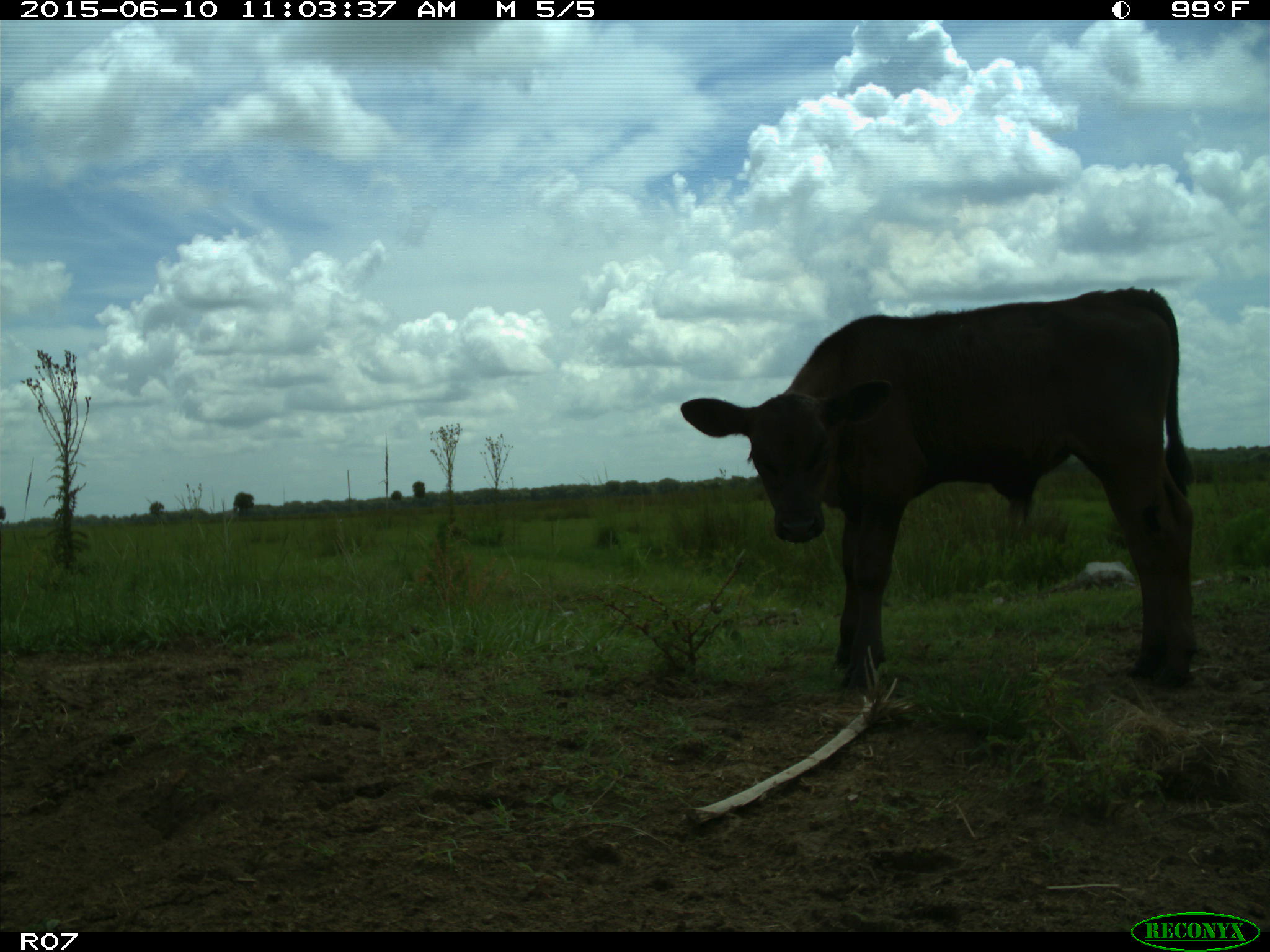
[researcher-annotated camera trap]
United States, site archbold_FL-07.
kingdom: Animalia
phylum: Chordata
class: Mammalia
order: Artiodactyla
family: Bovidae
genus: Bos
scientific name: Bos taurus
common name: domestic cow